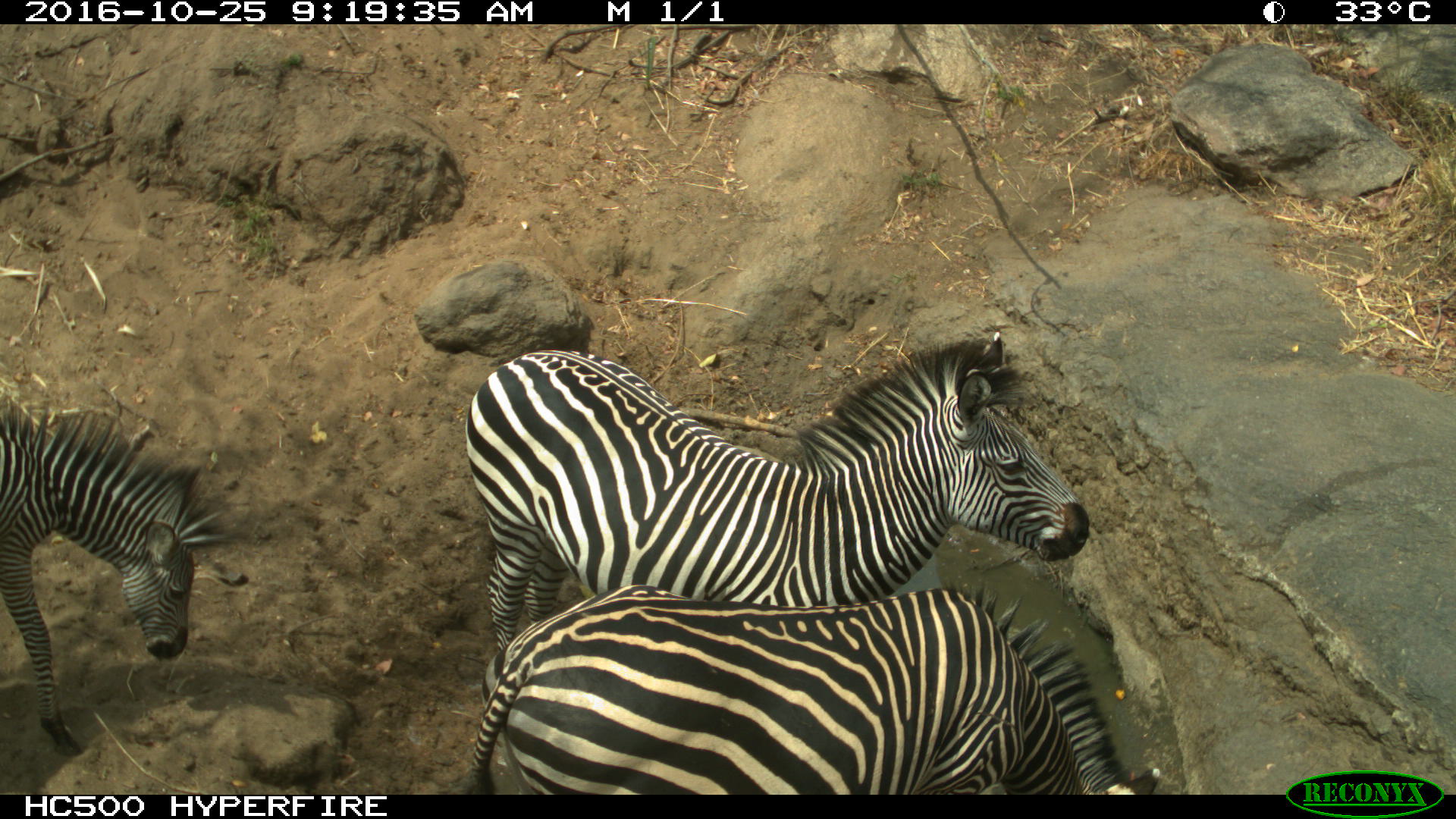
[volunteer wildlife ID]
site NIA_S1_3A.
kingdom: Animalia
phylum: Chordata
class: Mammalia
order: Perissodactyla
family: Equidae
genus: Equus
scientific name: Equus quagga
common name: plains zebra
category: zebraplains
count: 3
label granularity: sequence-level